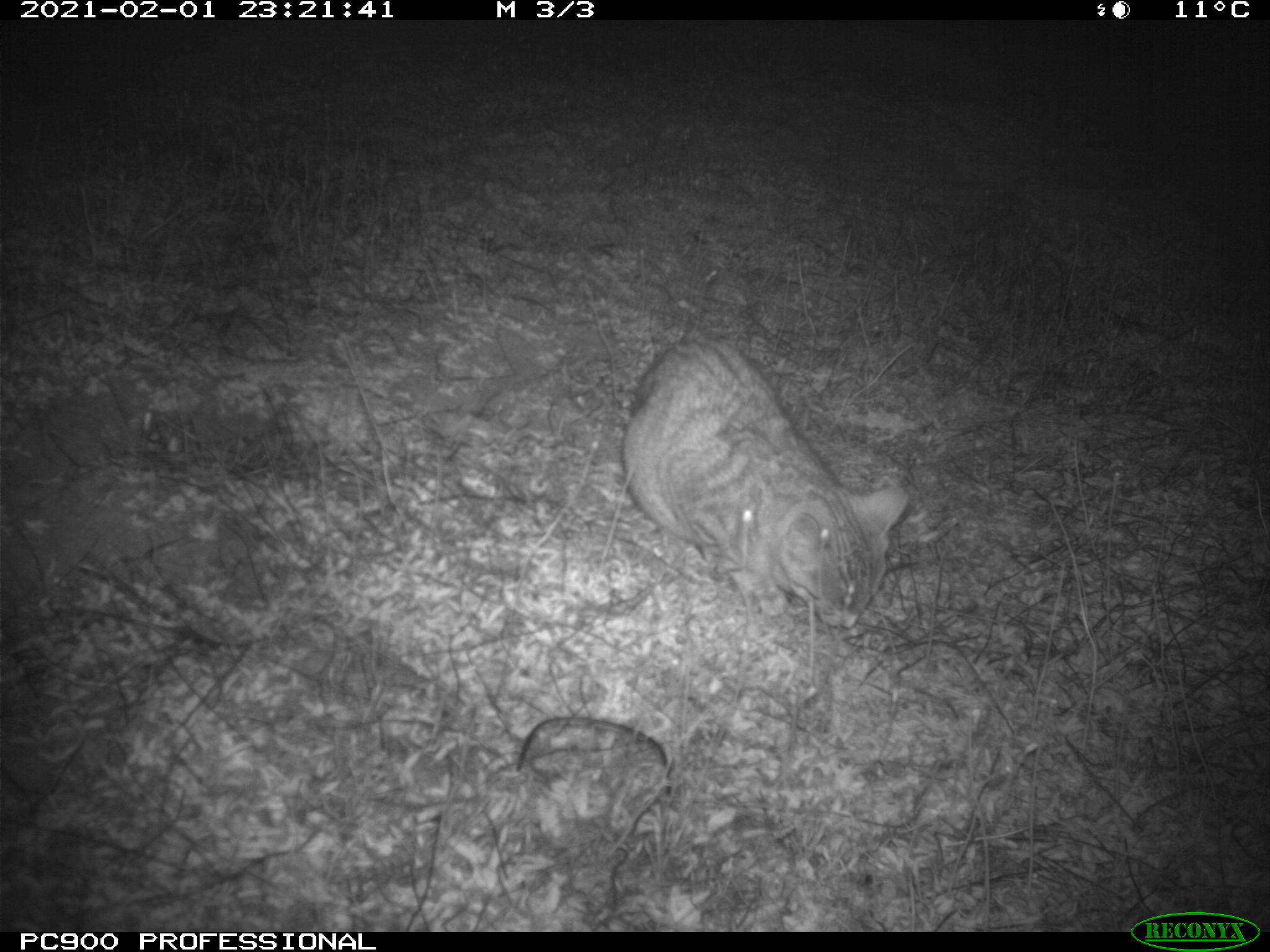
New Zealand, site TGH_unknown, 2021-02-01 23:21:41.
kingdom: Animalia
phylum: Chordata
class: Mammalia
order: Carnivora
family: Felidae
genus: Felis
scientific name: Felis catus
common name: domestic cat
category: cat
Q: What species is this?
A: Cat (domestic cat) (Felis catus).